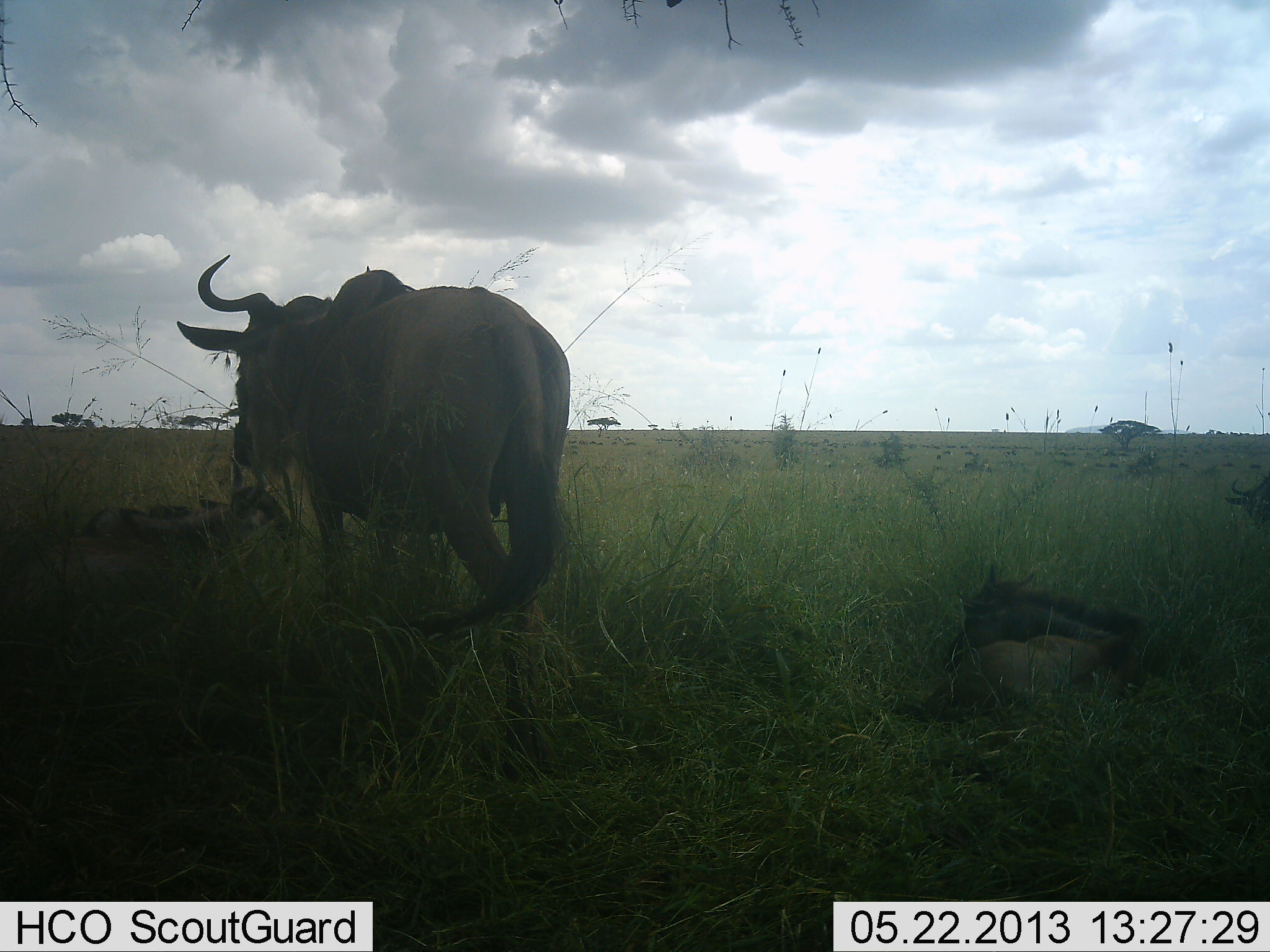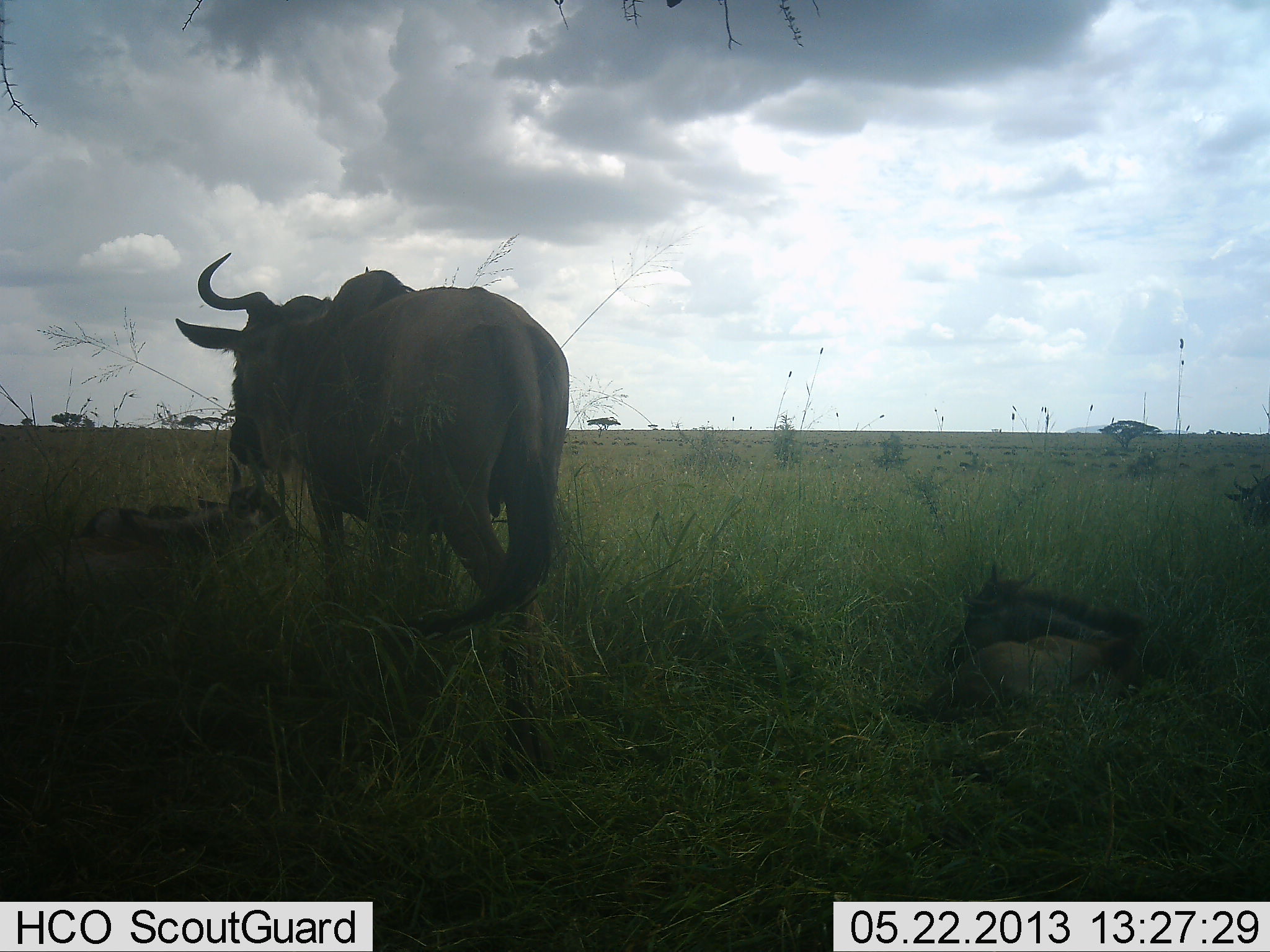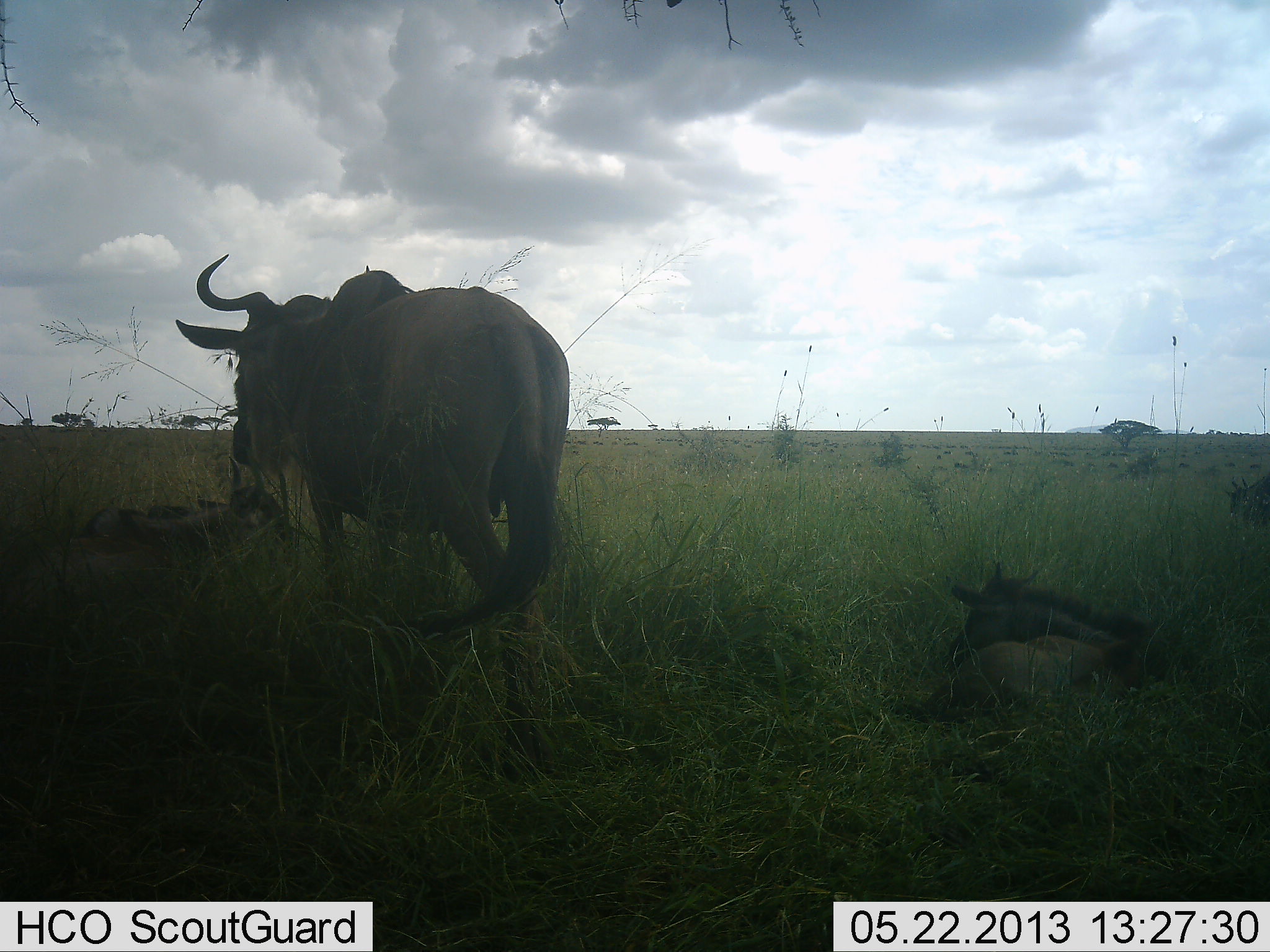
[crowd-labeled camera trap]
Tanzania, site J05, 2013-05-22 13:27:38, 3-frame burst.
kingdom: Animalia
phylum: Chordata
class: Mammalia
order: Artiodactyla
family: Bovidae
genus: Connochaetes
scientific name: Connochaetes taurinus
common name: blue wildebeest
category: wildebeest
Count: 3.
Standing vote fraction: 71%.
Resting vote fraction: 86%.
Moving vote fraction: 18%.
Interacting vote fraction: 0%.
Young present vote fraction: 39%.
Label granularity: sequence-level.